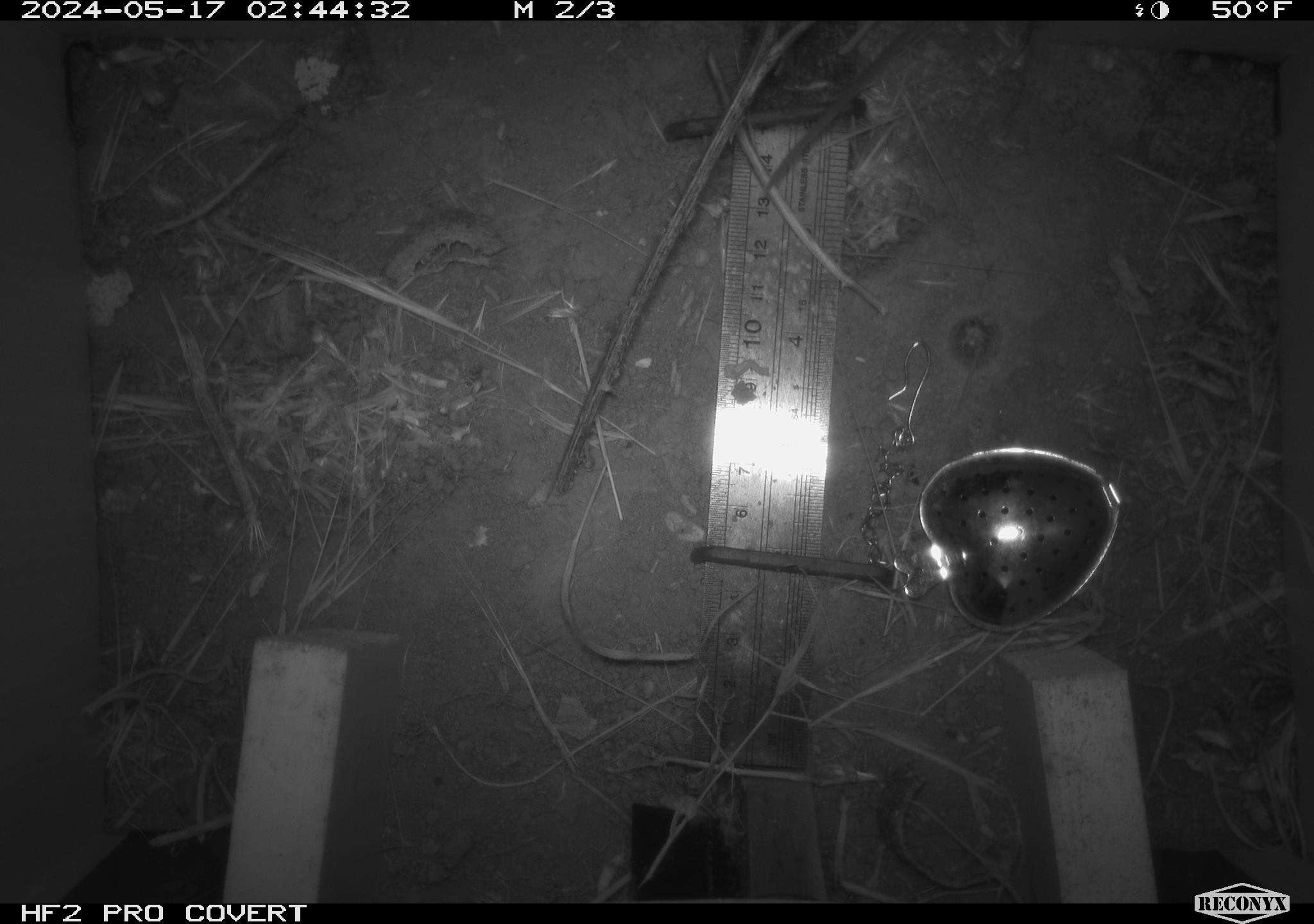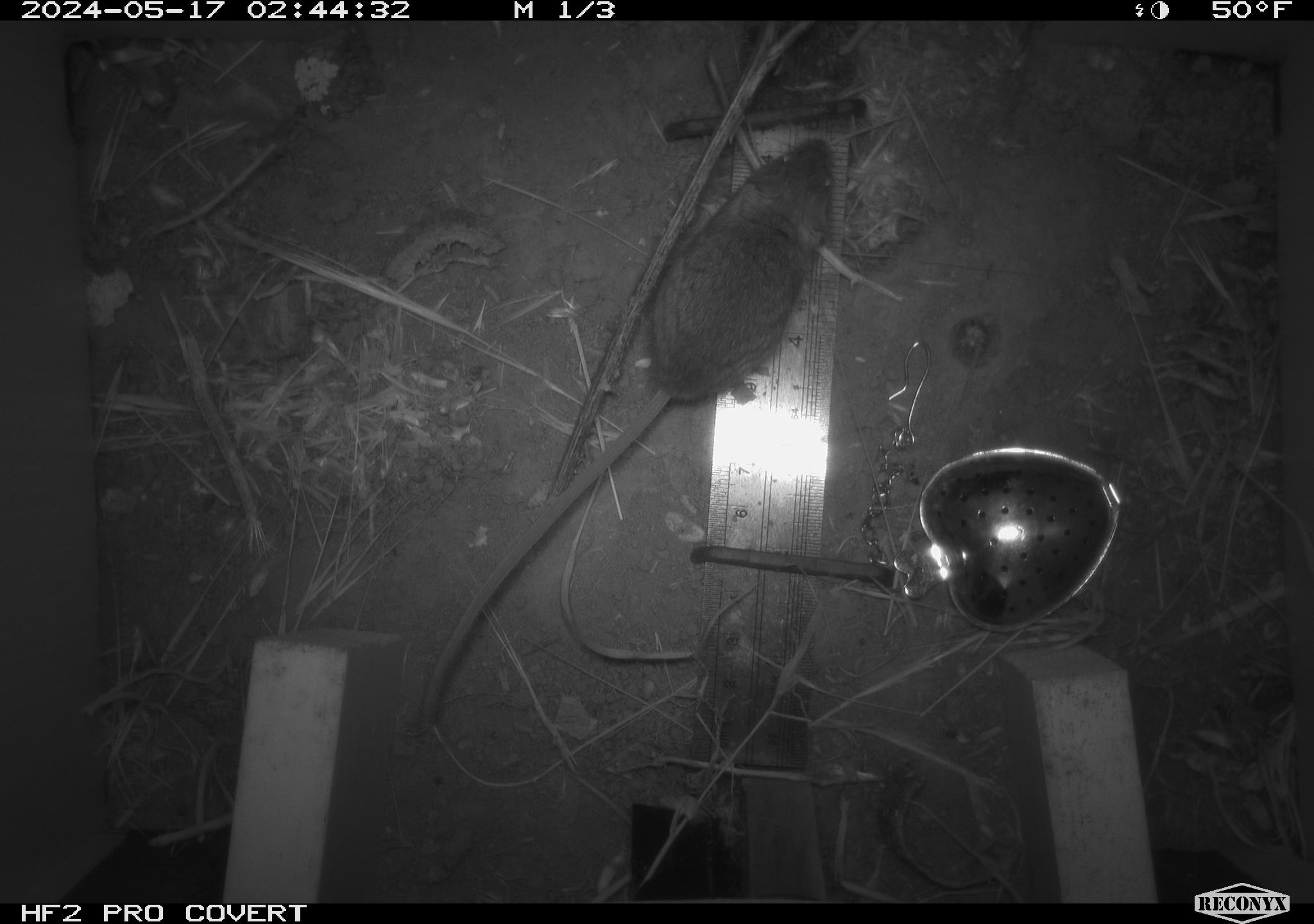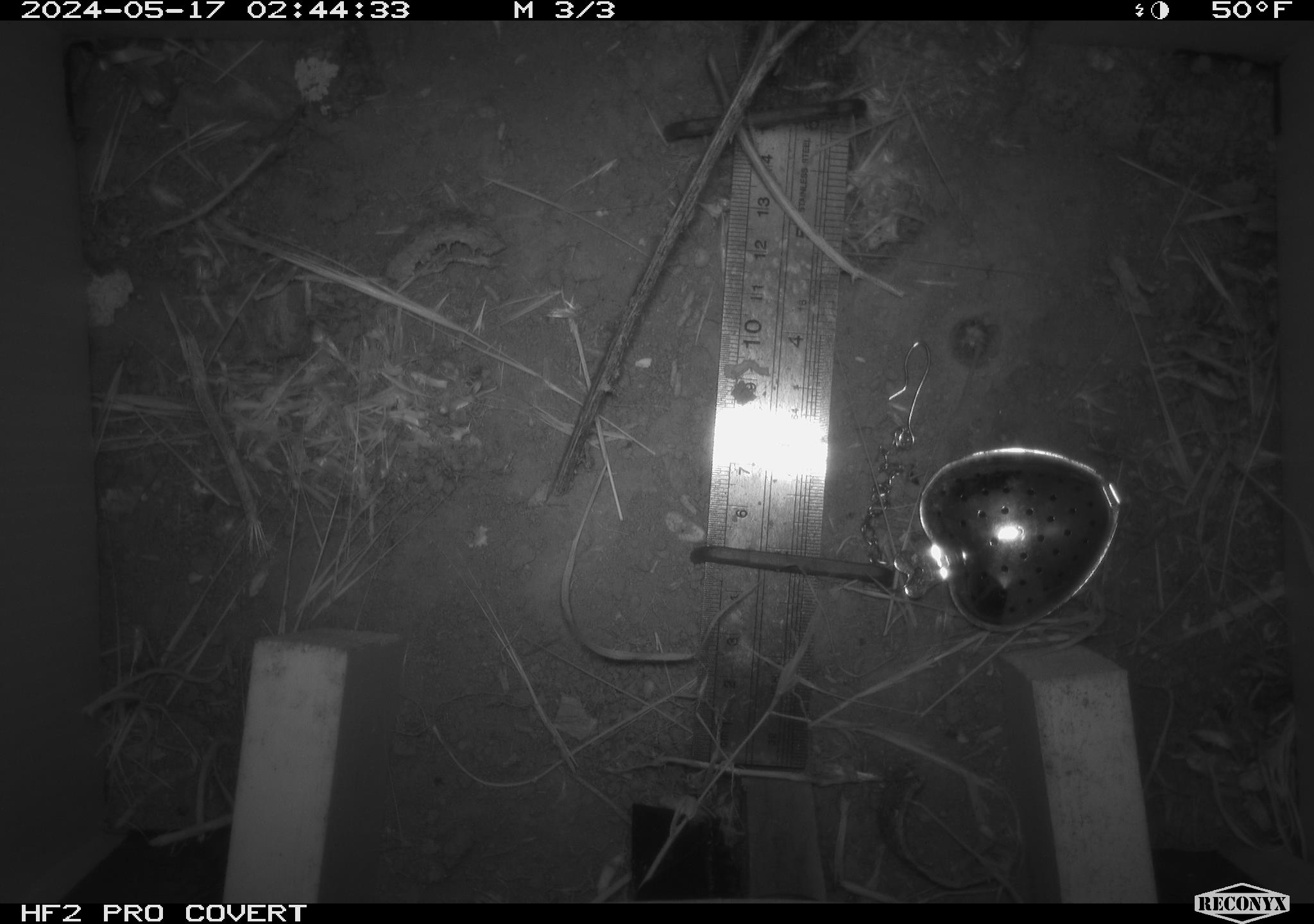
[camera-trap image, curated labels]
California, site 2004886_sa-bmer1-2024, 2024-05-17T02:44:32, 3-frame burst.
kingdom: Animalia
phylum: Chordata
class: Mammalia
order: Rodentia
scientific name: Rodentia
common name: mouse species